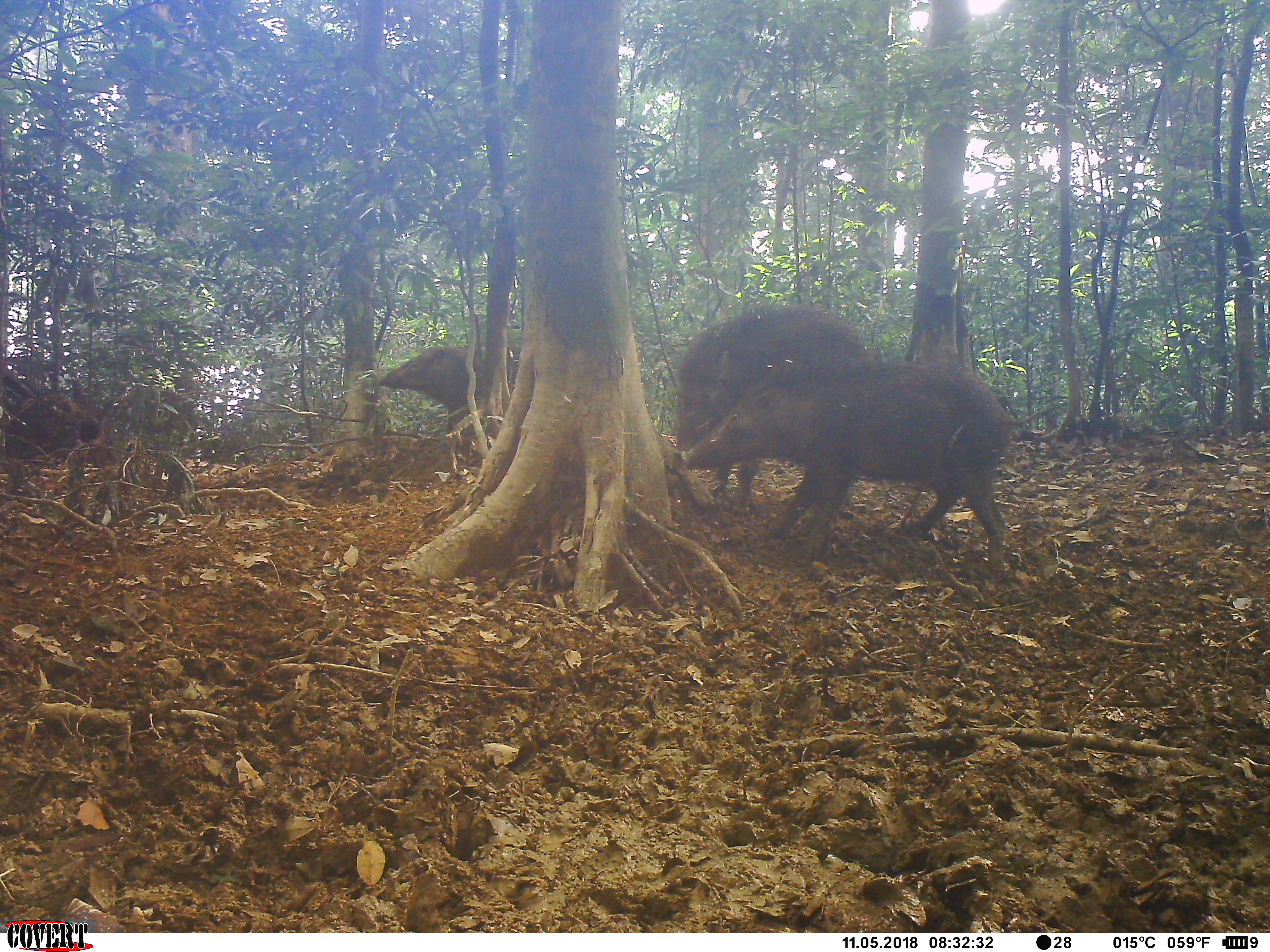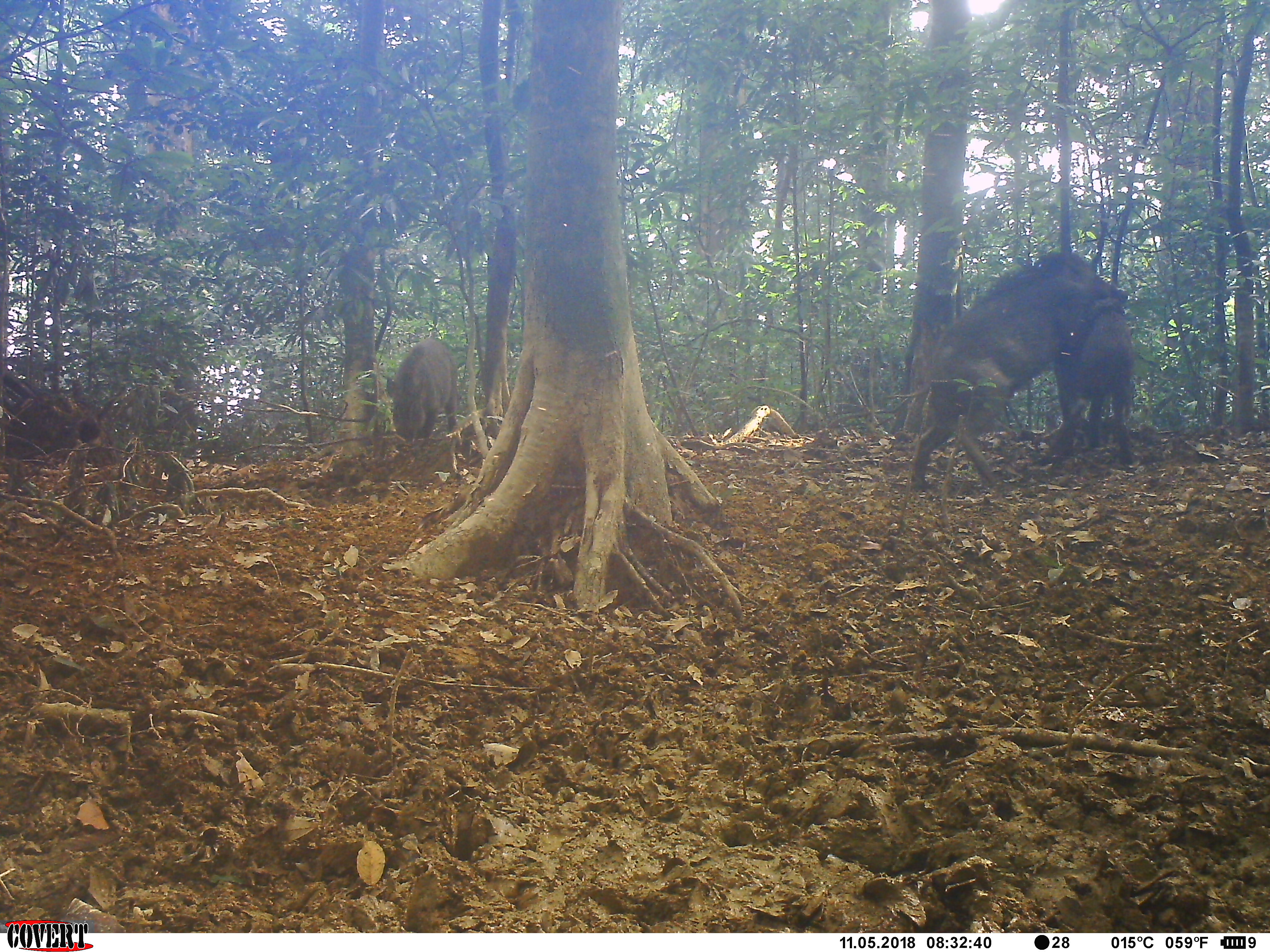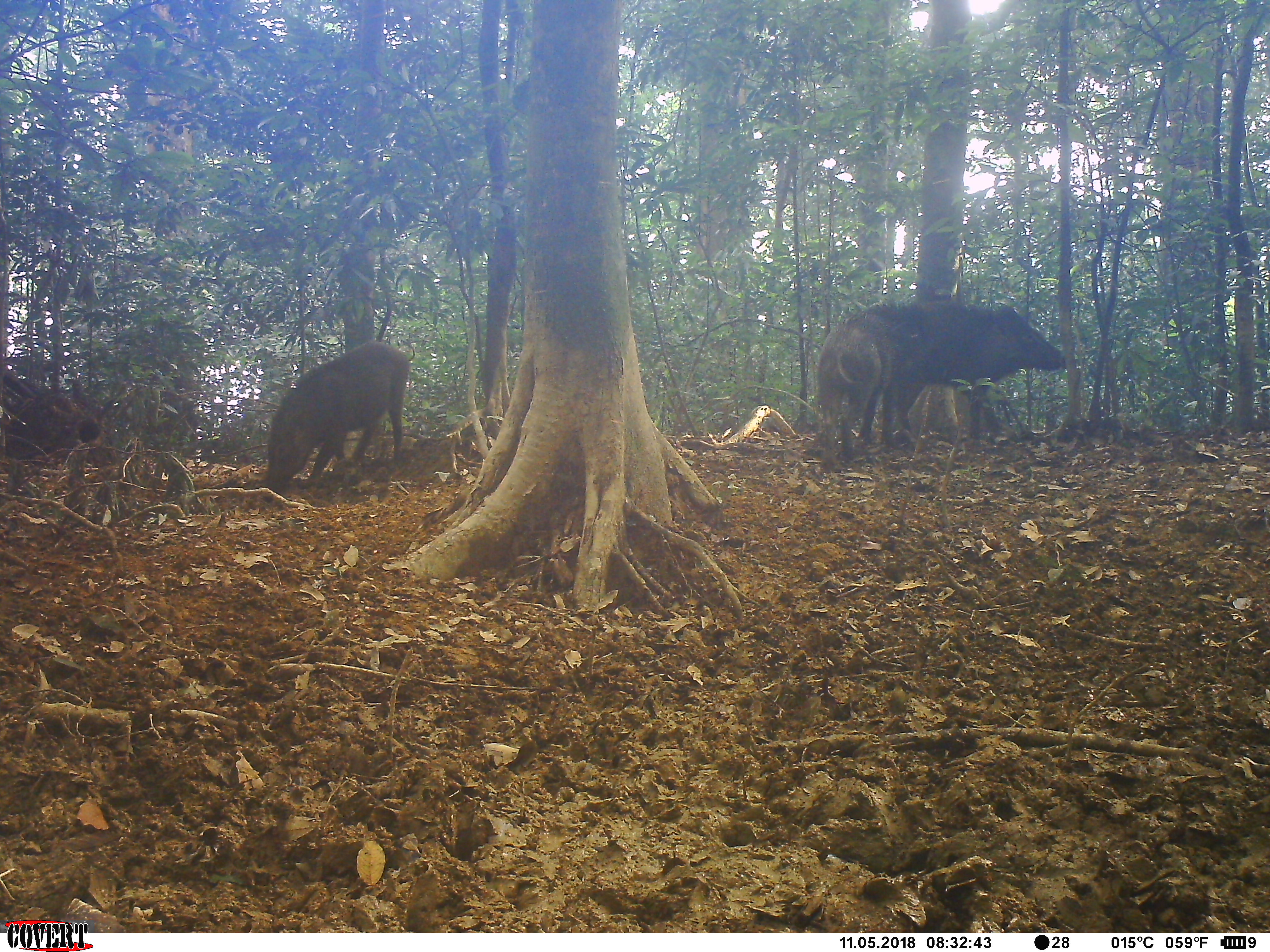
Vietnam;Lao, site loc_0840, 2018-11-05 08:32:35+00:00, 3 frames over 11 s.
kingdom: Animalia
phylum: Chordata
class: Mammalia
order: Artiodactyla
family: Suidae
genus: Sus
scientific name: Sus scrofa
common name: eurasian wild pig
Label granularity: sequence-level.